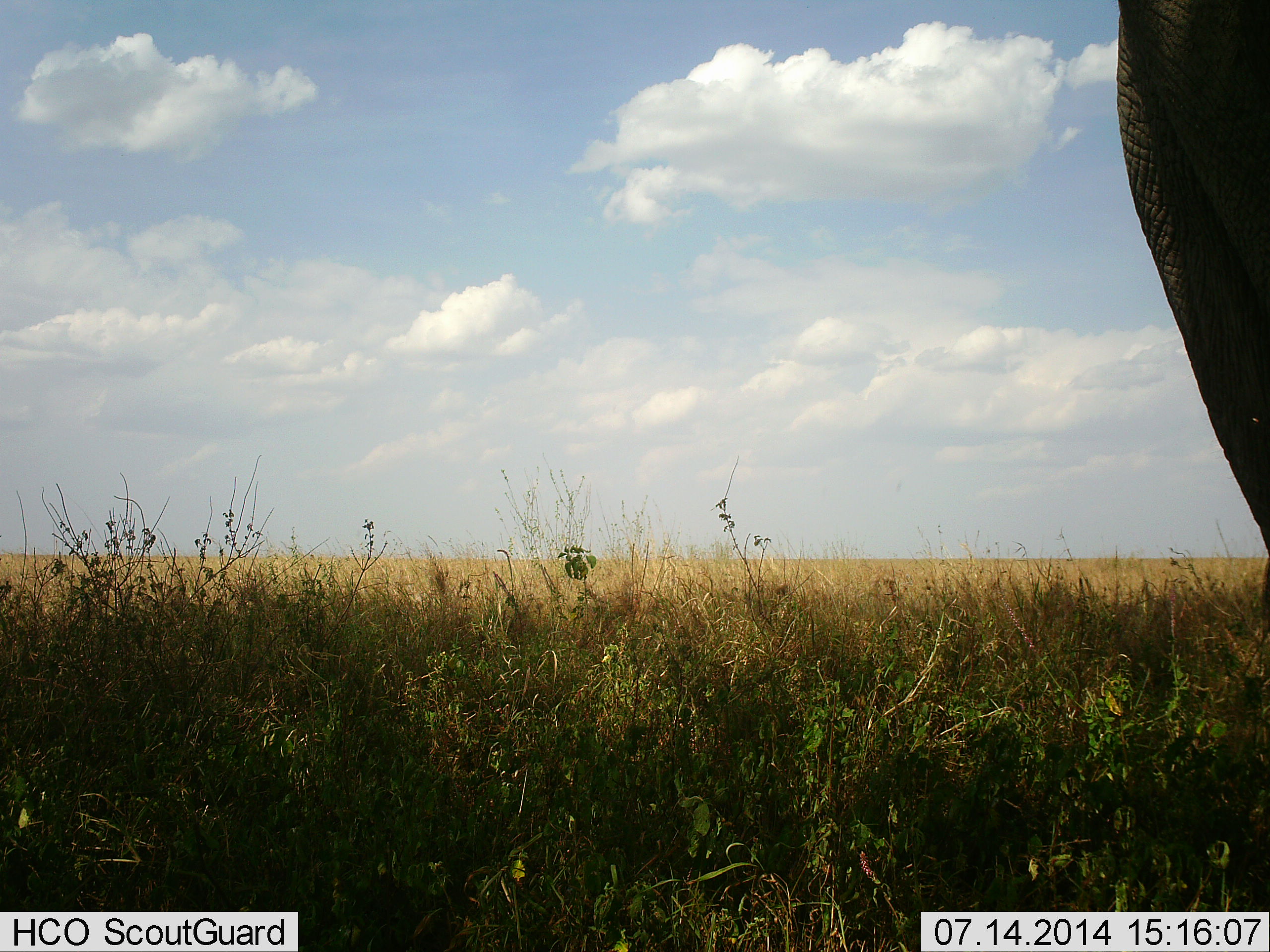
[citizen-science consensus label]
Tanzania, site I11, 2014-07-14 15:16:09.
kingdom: Animalia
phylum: Chordata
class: Mammalia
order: Proboscidea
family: Elephantidae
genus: Loxodonta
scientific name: Loxodonta africana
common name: african bush elephant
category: elephant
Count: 1.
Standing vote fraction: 100%.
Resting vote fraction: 0%.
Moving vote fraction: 0%.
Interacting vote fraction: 0%.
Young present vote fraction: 0%.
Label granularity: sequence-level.